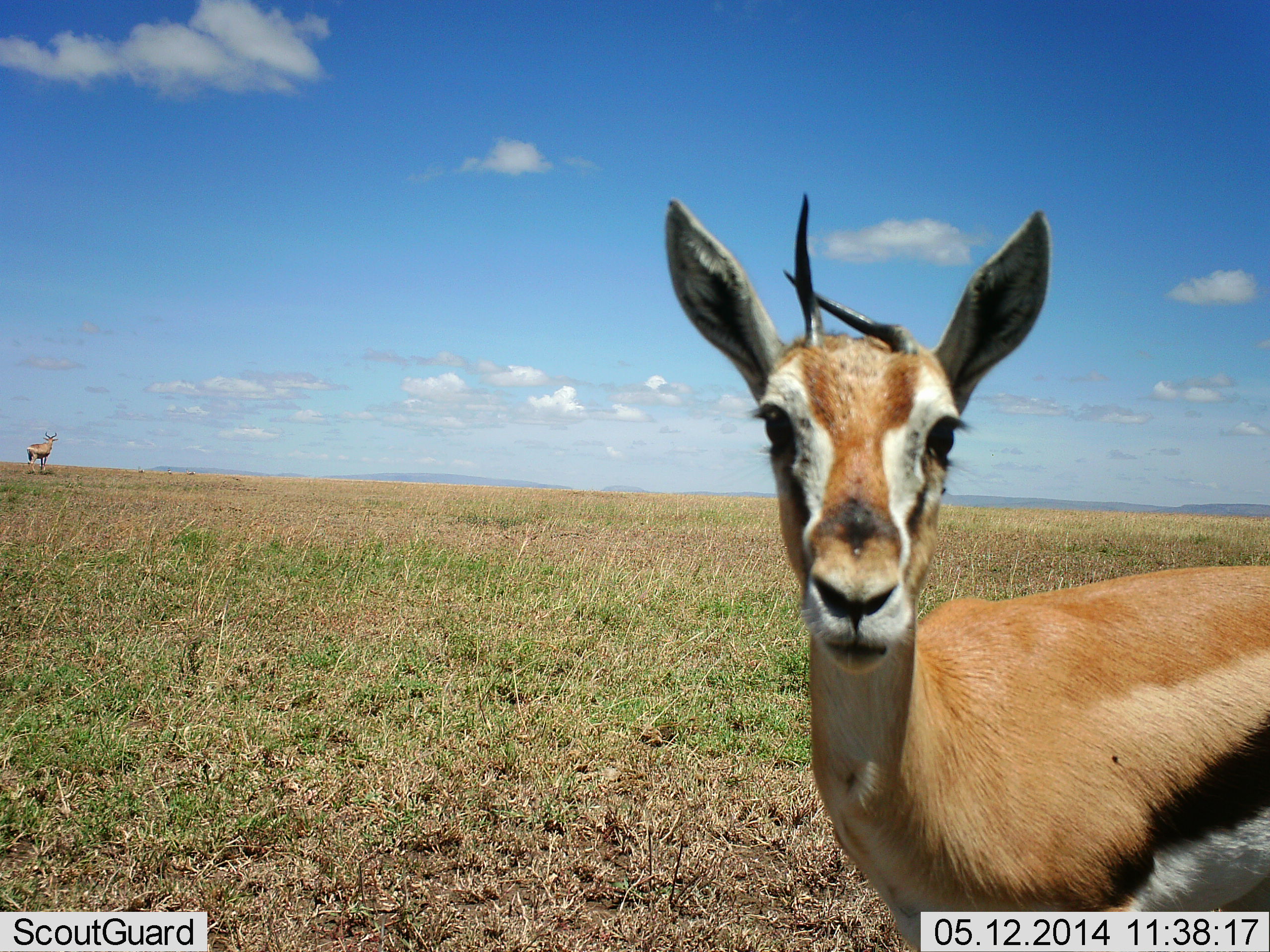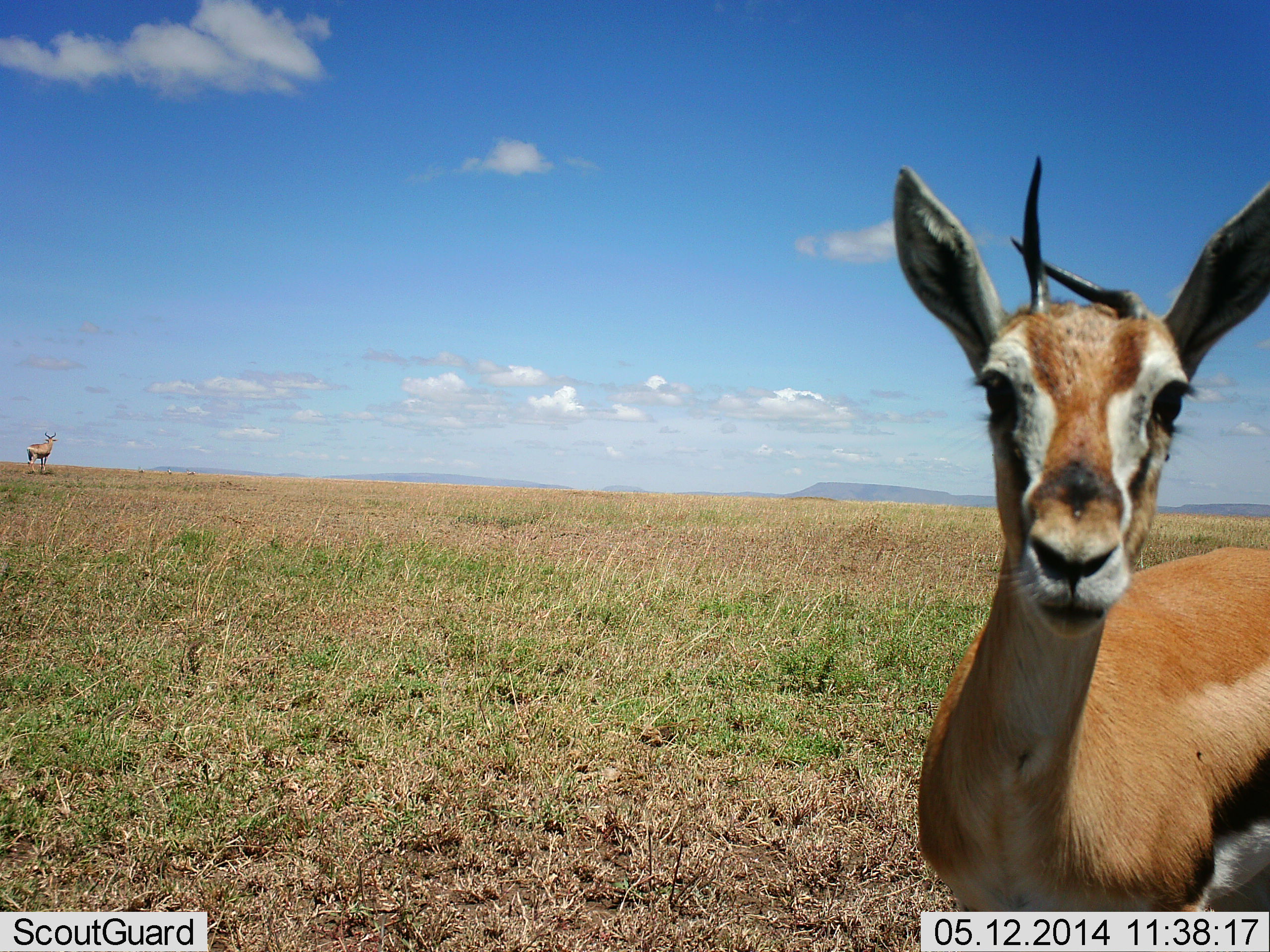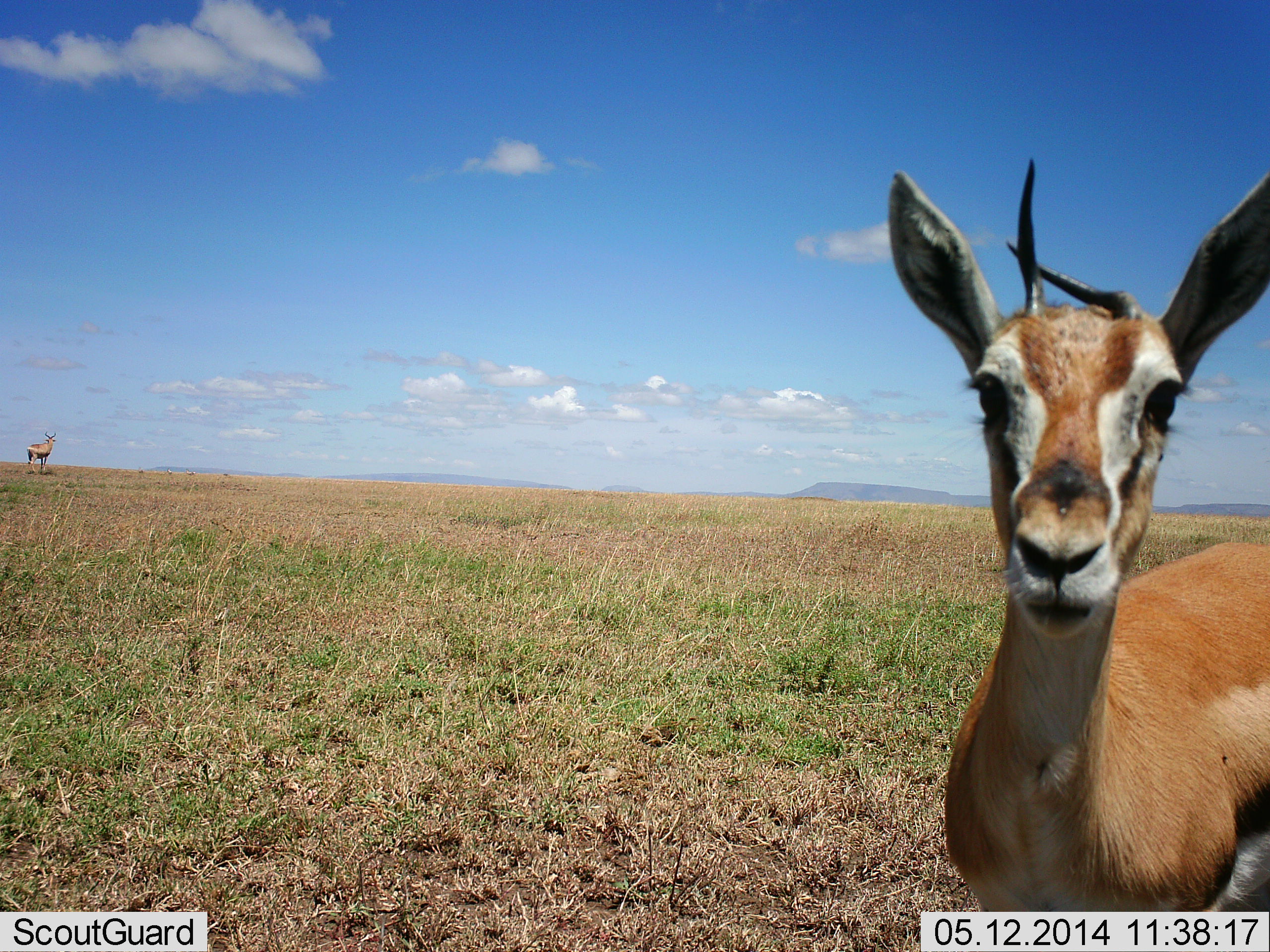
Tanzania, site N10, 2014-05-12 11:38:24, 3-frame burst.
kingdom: Animalia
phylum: Chordata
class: Mammalia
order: Artiodactyla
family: Bovidae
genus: Eudorcas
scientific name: Eudorcas thomsonii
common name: thomson's gazelle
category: gazellethomsons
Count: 2.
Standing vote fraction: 90%.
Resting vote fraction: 10%.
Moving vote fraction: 10%.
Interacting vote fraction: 10%.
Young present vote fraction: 0%.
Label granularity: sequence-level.